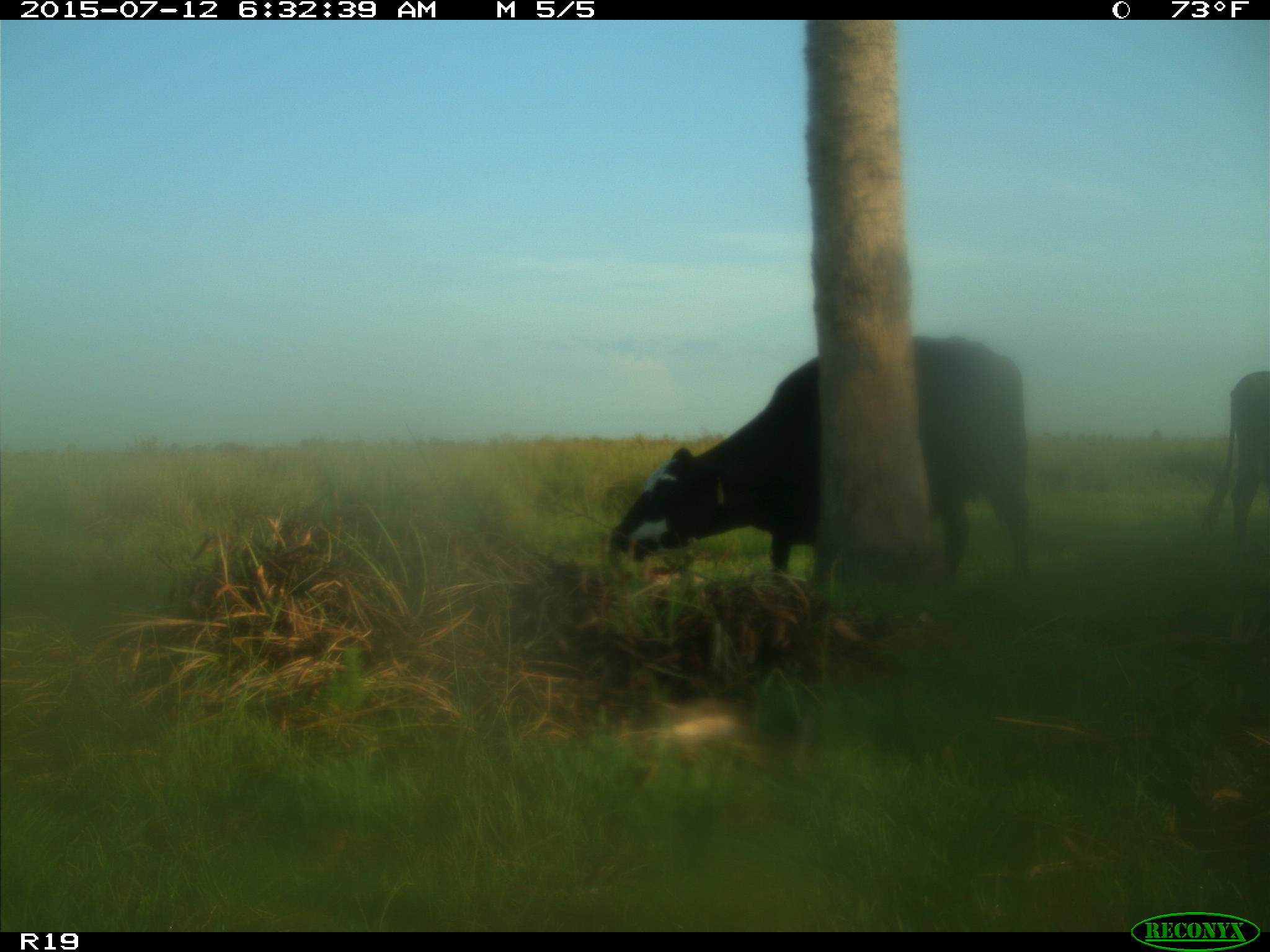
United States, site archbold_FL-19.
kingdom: Animalia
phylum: Chordata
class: Mammalia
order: Artiodactyla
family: Bovidae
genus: Bos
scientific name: Bos taurus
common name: domestic cow